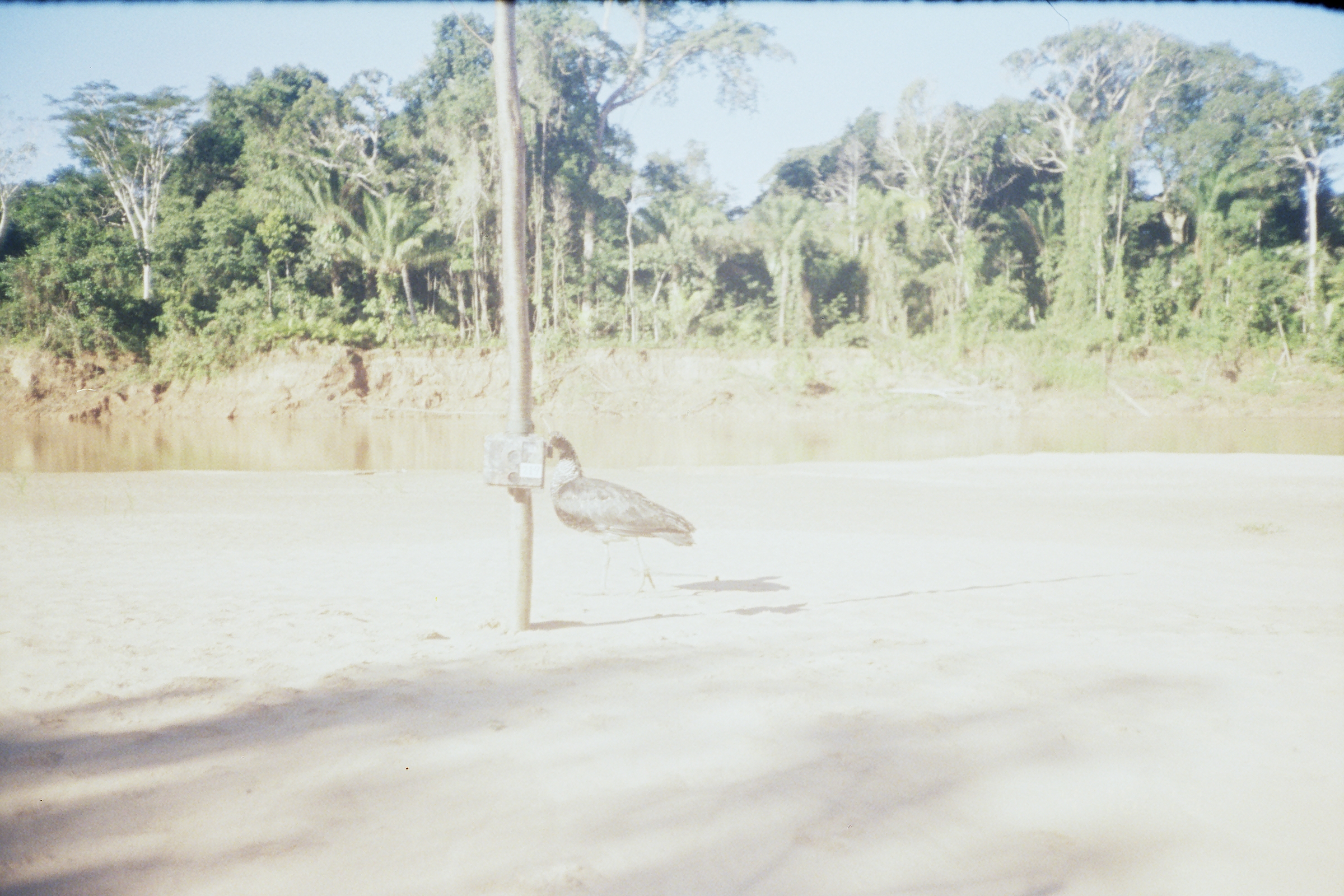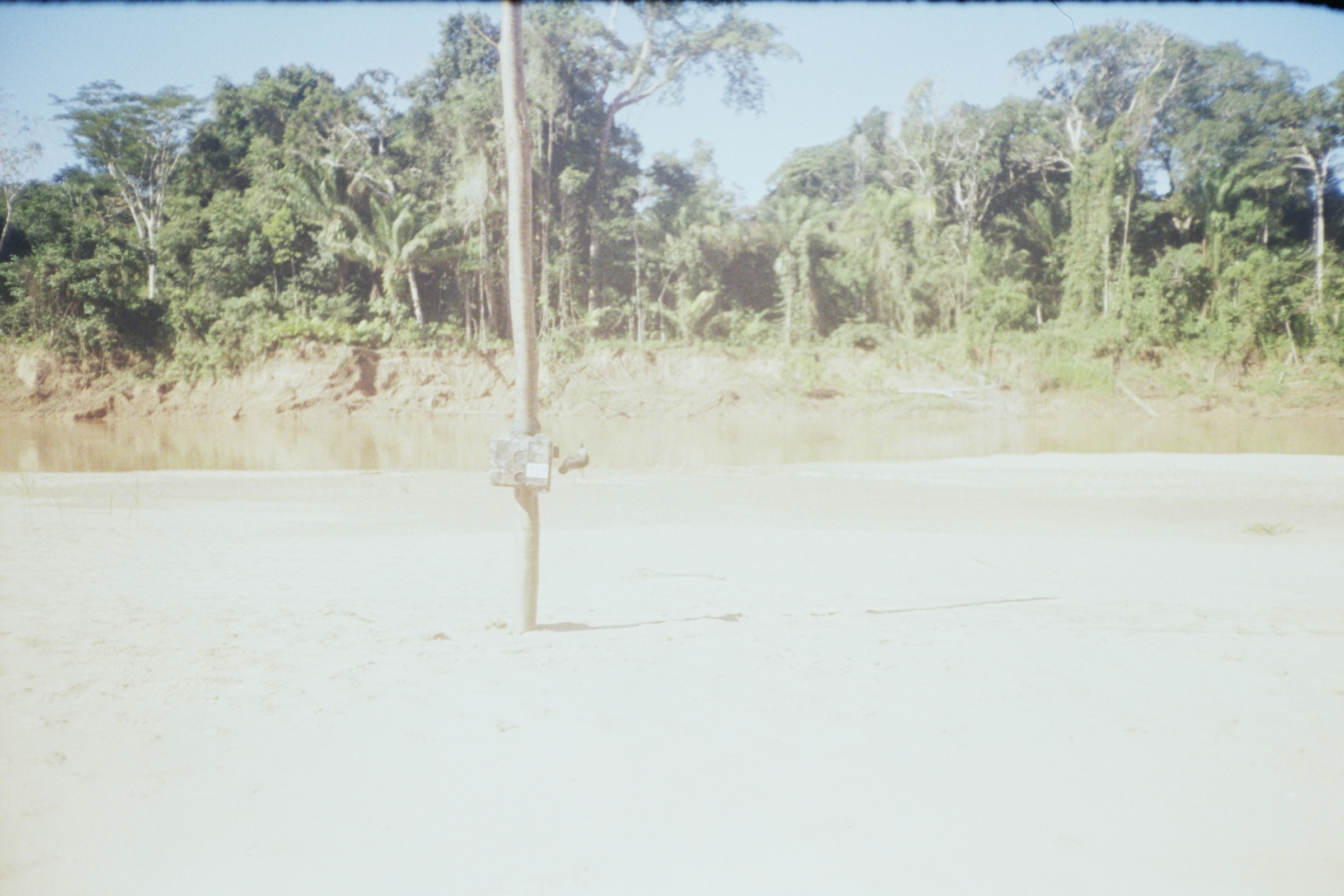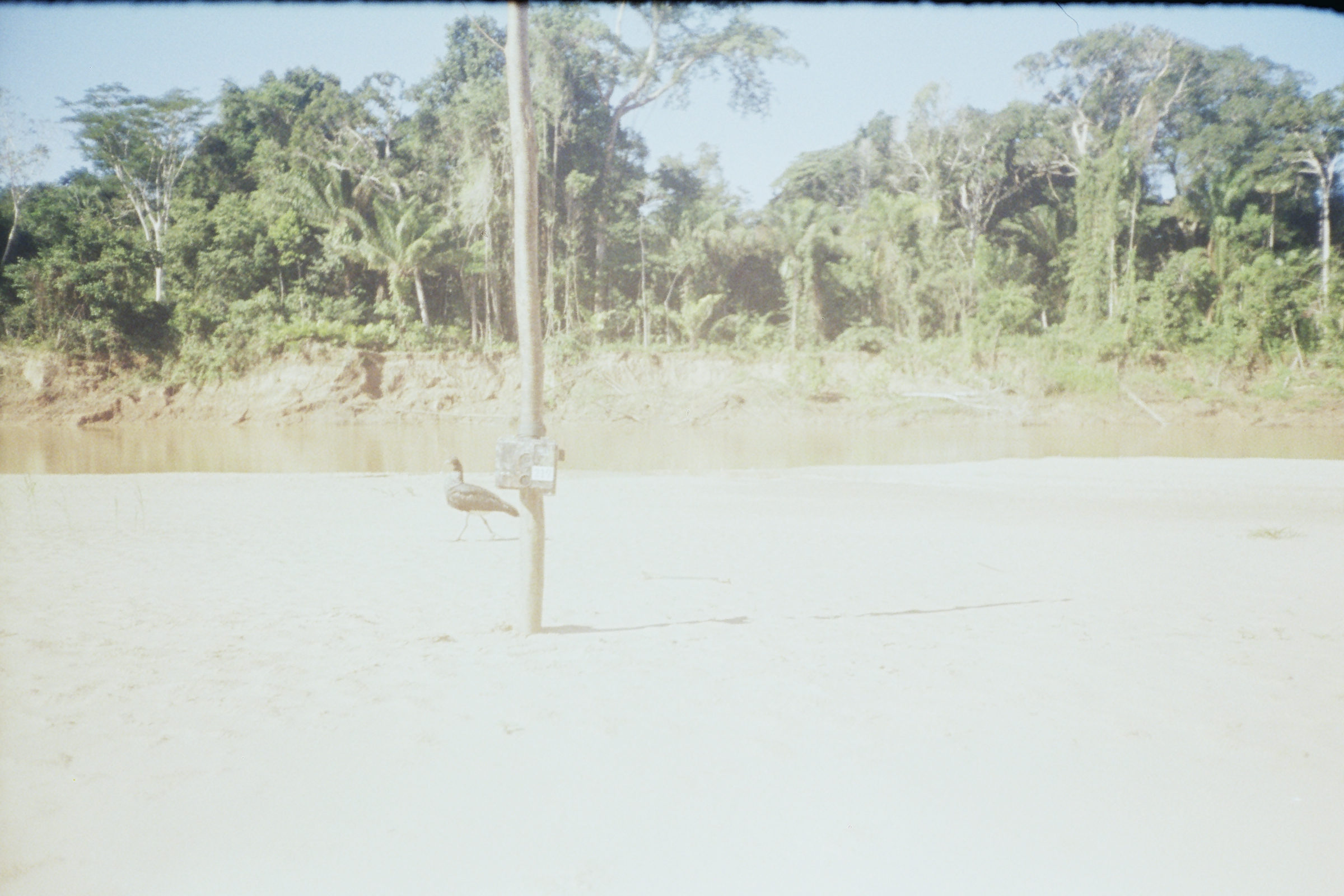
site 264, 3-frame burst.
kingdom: Animalia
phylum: Chordata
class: Aves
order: Anseriformes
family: Anhimidae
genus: Anhima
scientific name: Anhima cornuta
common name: horned screamer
Anhima cornuta (horned screamer).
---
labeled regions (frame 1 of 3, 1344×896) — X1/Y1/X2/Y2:
anhima cornuta: 544/431/696/595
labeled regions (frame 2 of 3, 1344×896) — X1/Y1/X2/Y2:
anhima cornuta: 558/438/590/483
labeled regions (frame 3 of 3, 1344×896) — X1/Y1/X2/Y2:
anhima cornuta: 444/457/521/543